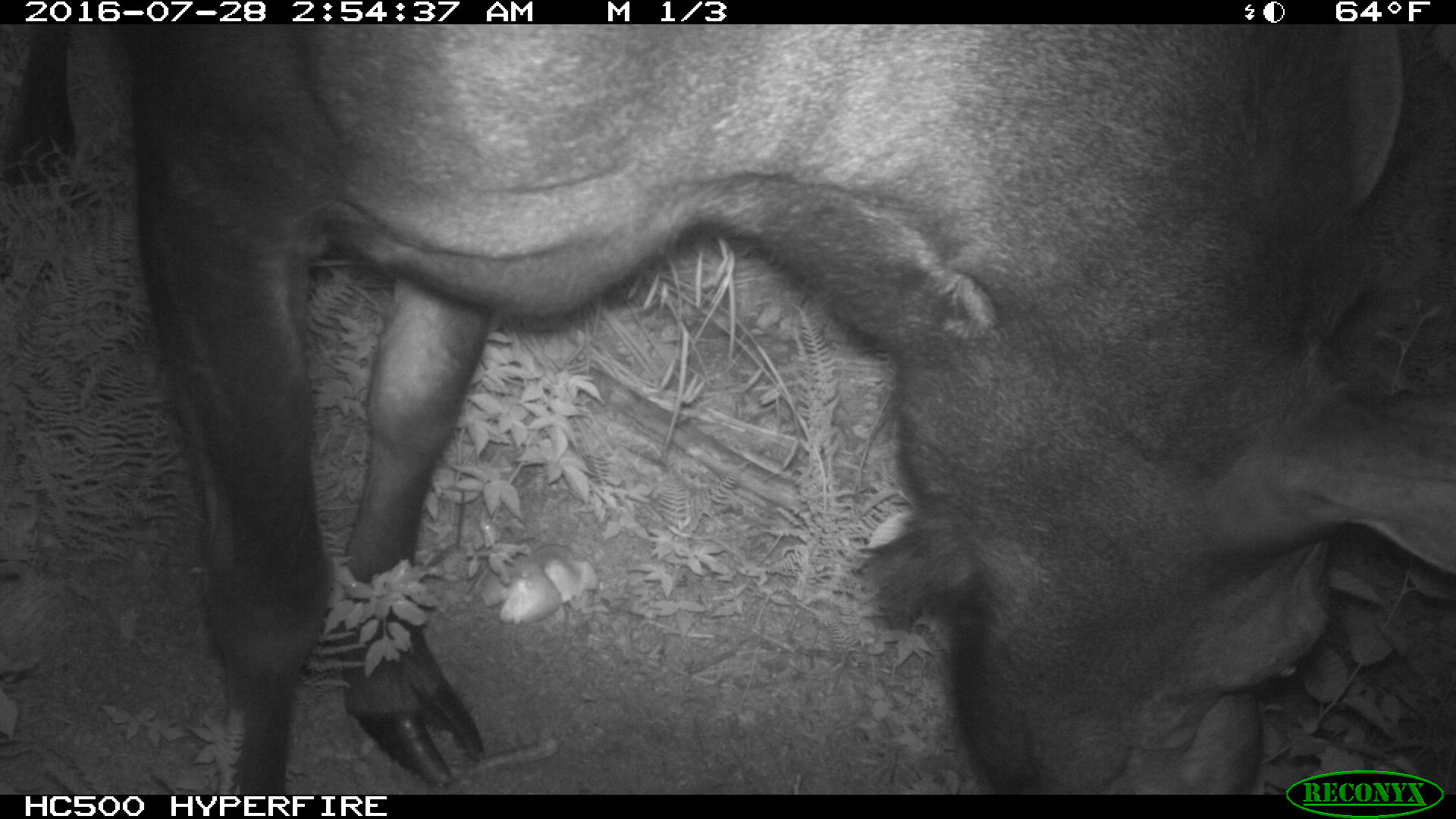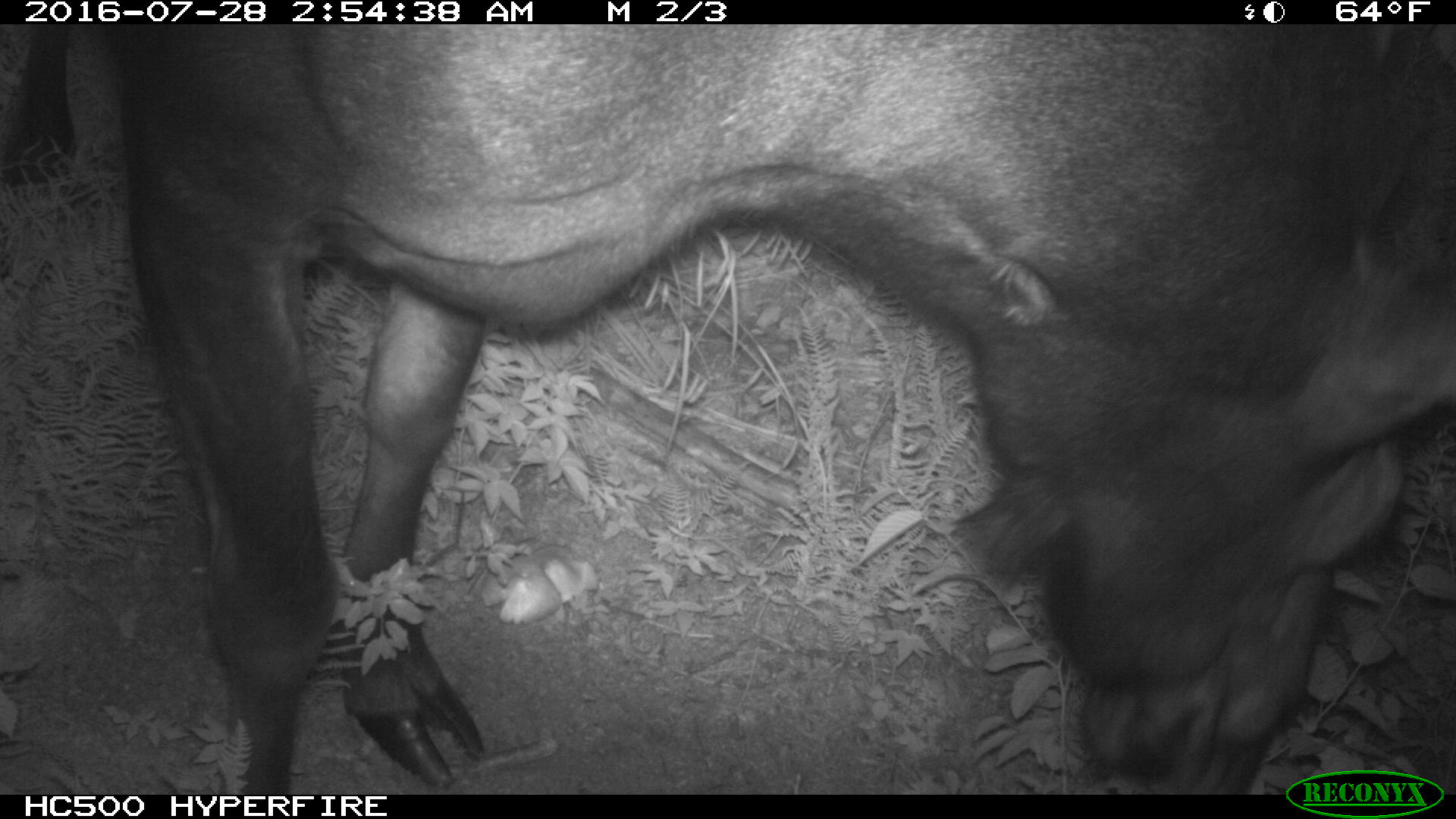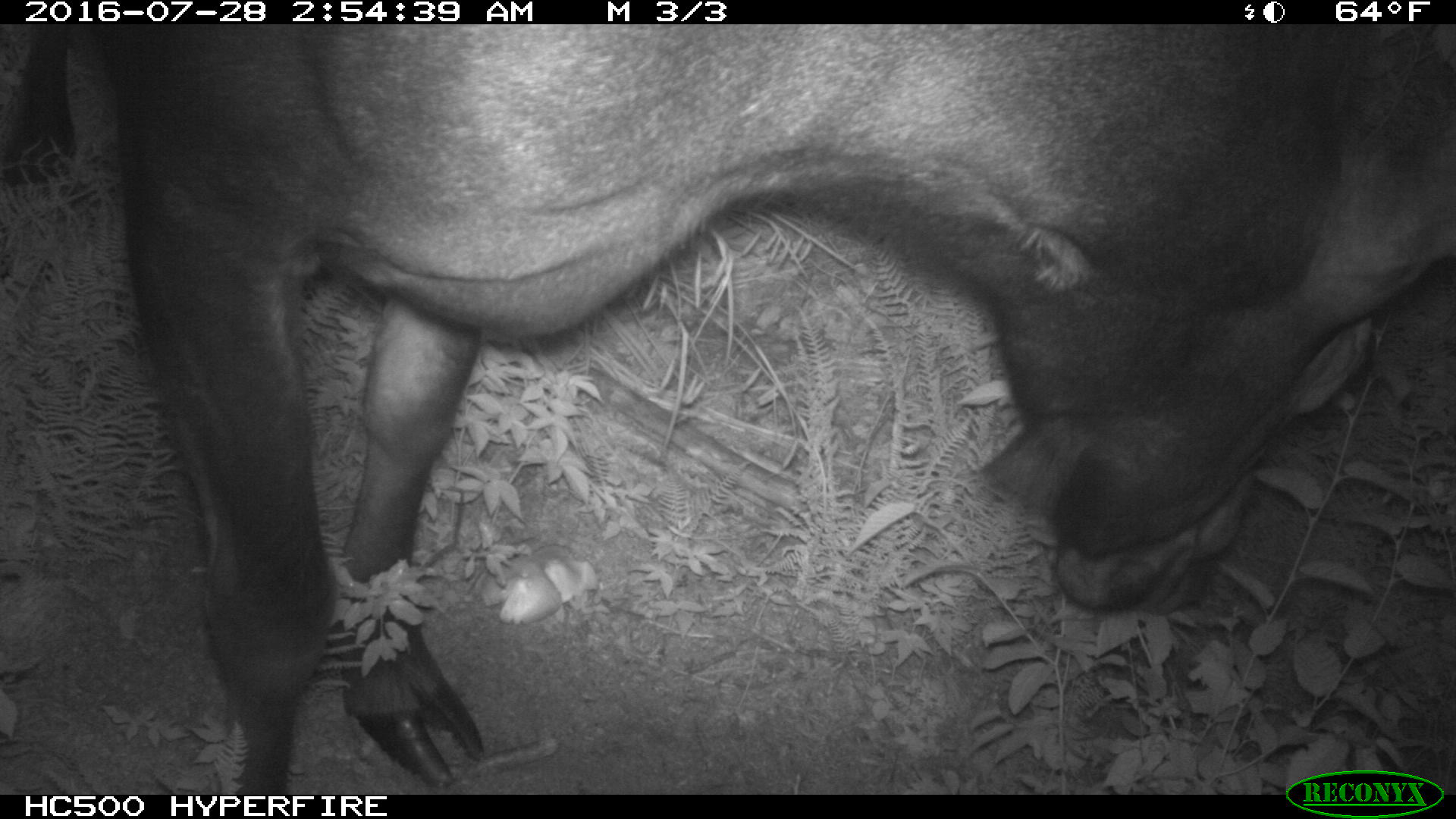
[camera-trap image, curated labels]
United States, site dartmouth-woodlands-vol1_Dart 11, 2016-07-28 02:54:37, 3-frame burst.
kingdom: Animalia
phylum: Chordata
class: Mammalia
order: Artiodactyla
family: Cervidae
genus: Alces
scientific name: Alces alces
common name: moose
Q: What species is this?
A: Moose (Alces alces).